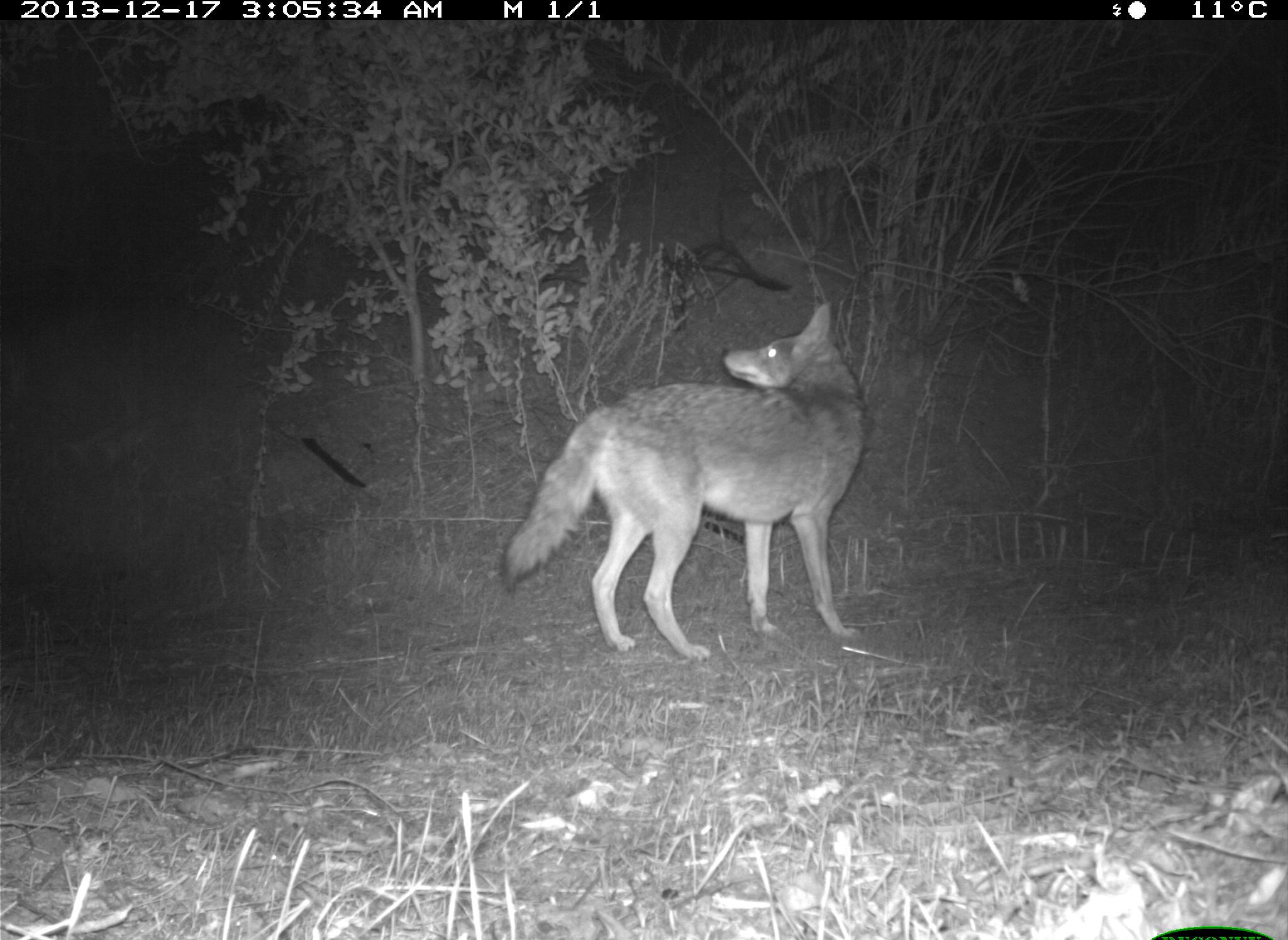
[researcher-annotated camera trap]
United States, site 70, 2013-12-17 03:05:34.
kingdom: Animalia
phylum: Chordata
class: Mammalia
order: Carnivora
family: Canidae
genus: Canis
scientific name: Canis latrans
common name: coyote